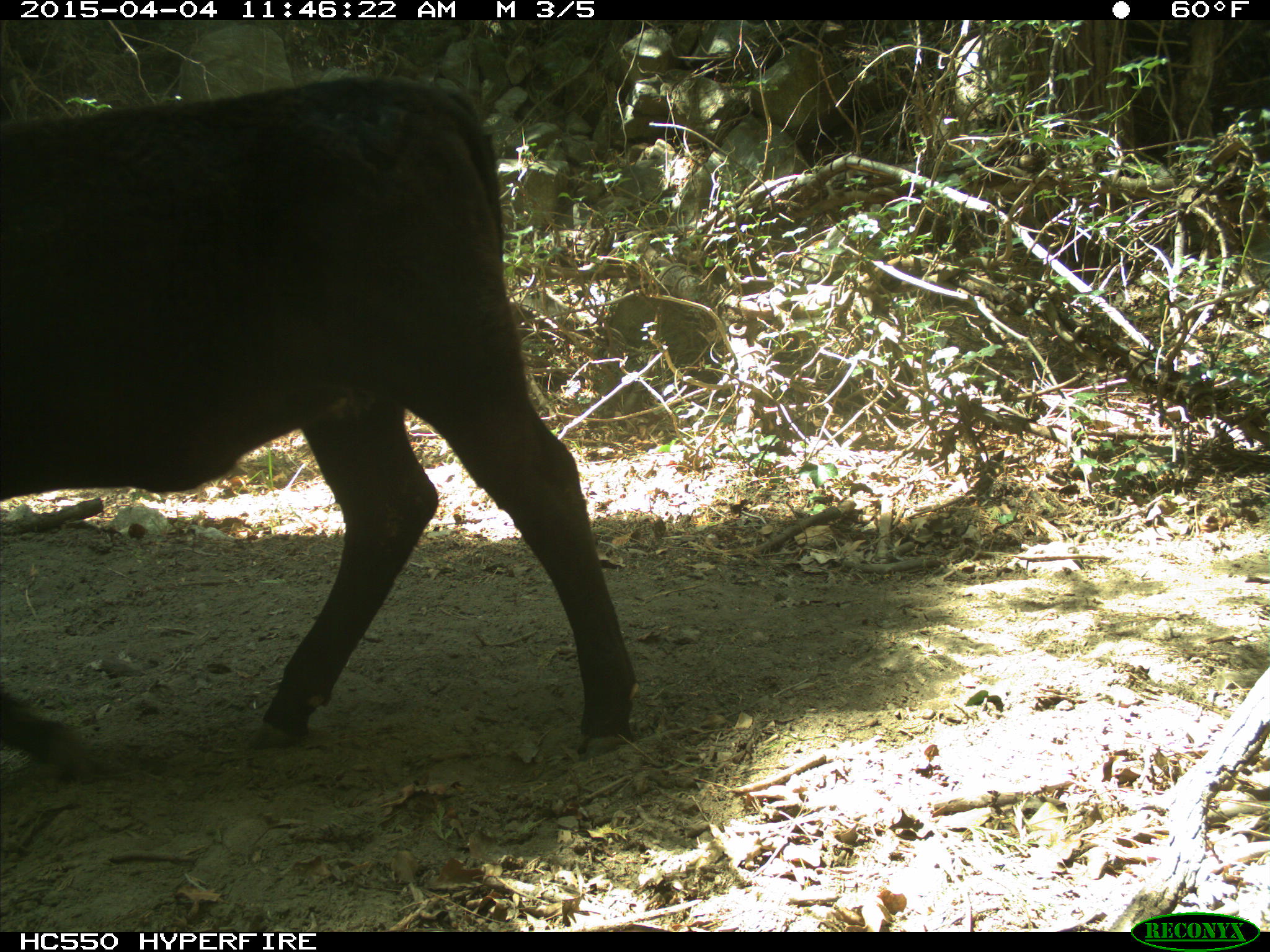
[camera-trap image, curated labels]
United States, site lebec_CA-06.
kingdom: Animalia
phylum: Chordata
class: Mammalia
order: Artiodactyla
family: Bovidae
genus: Bos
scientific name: Bos taurus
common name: domestic cow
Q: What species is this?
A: Bos taurus (domestic cow).